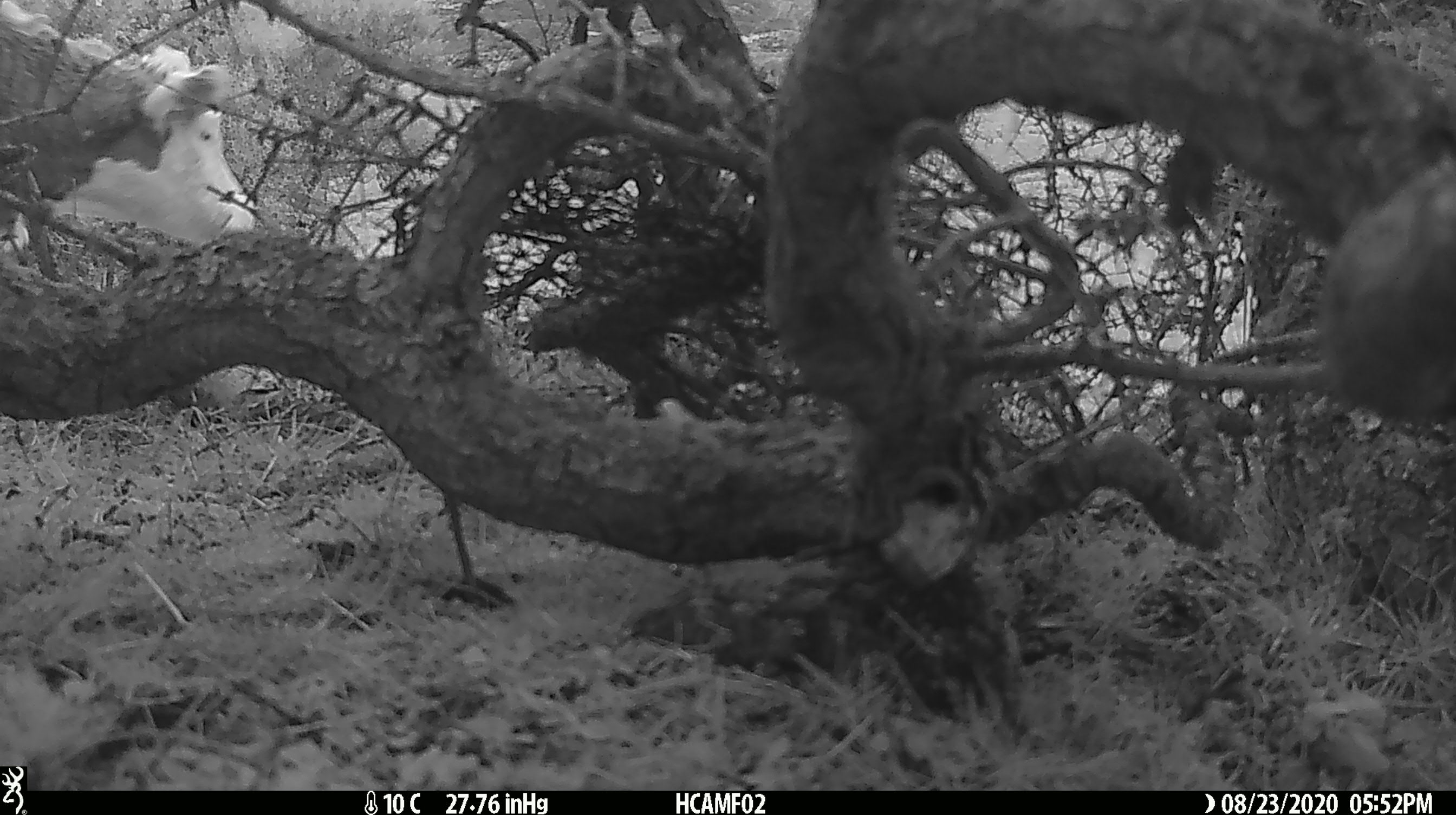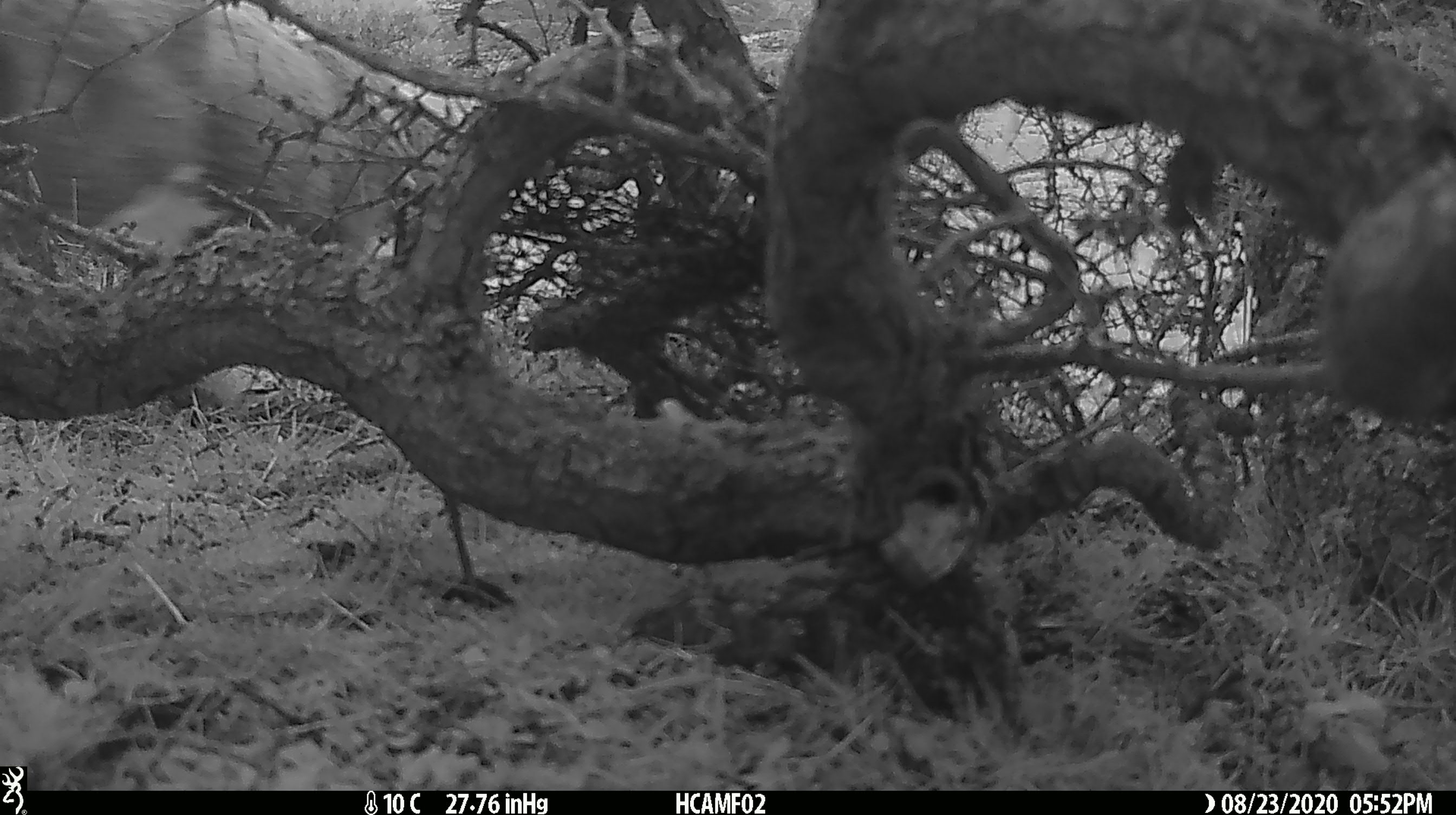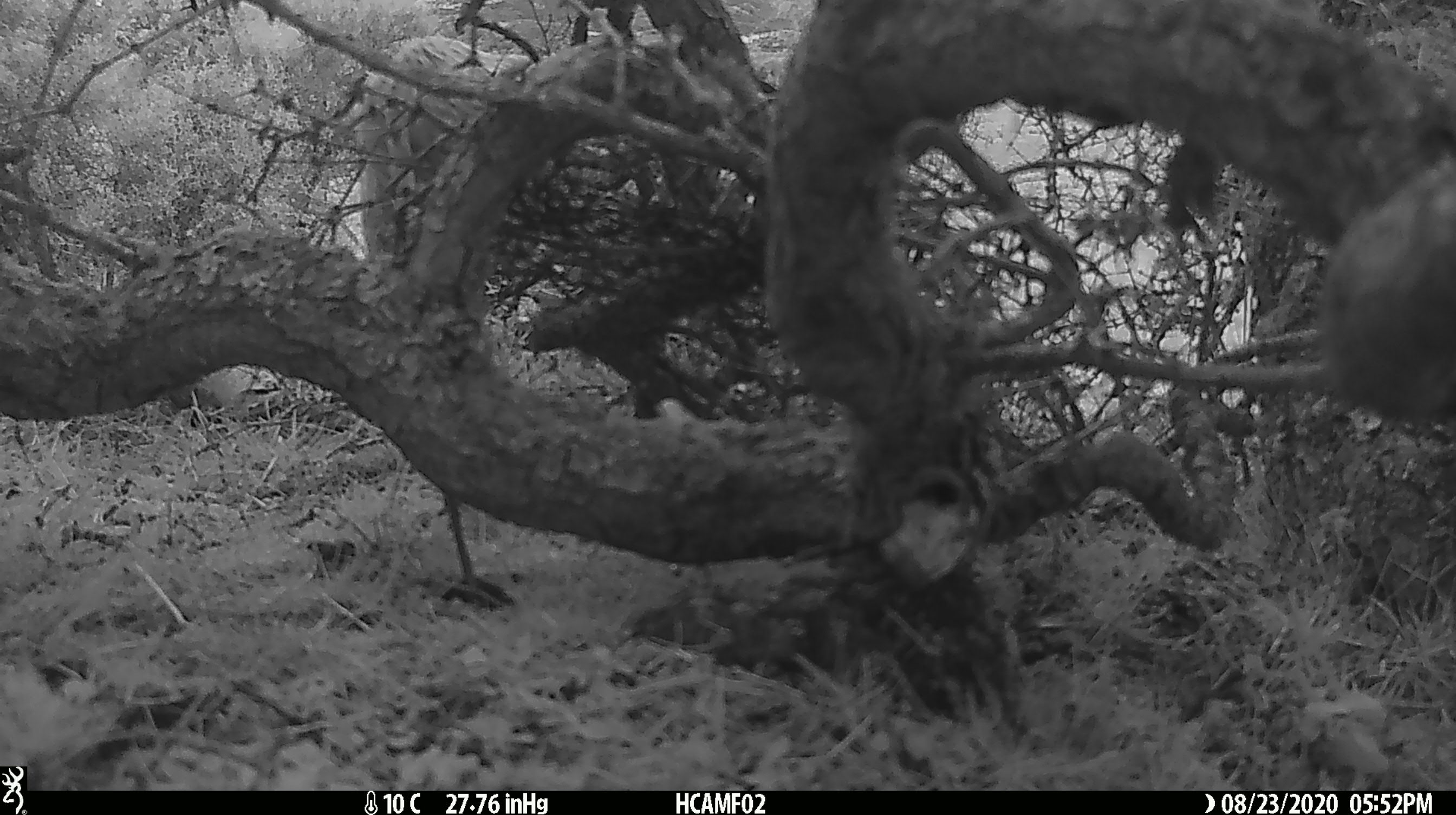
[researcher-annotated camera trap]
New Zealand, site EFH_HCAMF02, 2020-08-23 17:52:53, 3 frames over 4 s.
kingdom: Animalia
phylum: Chordata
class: Mammalia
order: Artiodactyla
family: Bovidae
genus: Bos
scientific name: Bos taurus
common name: domestic cow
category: cow